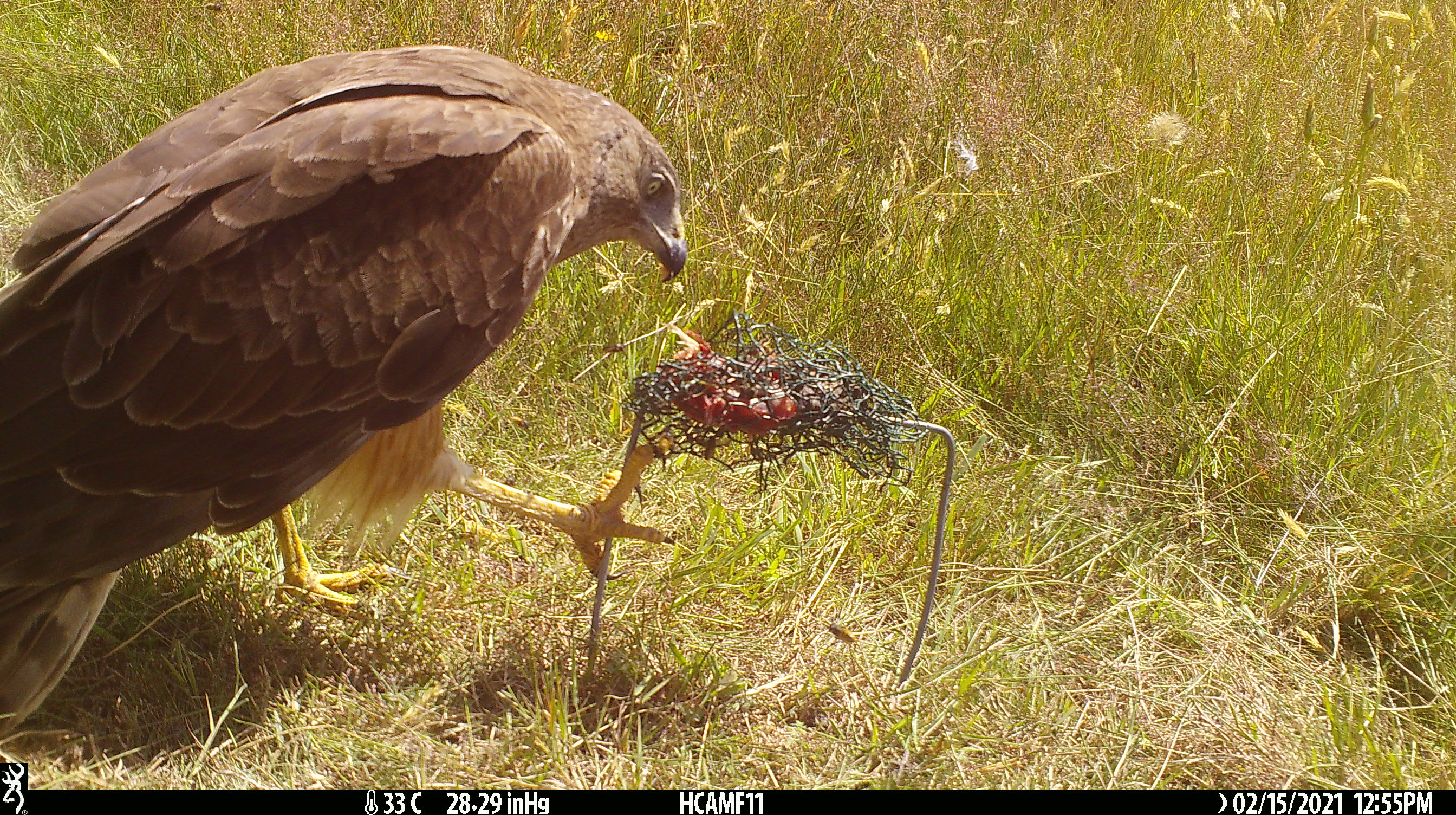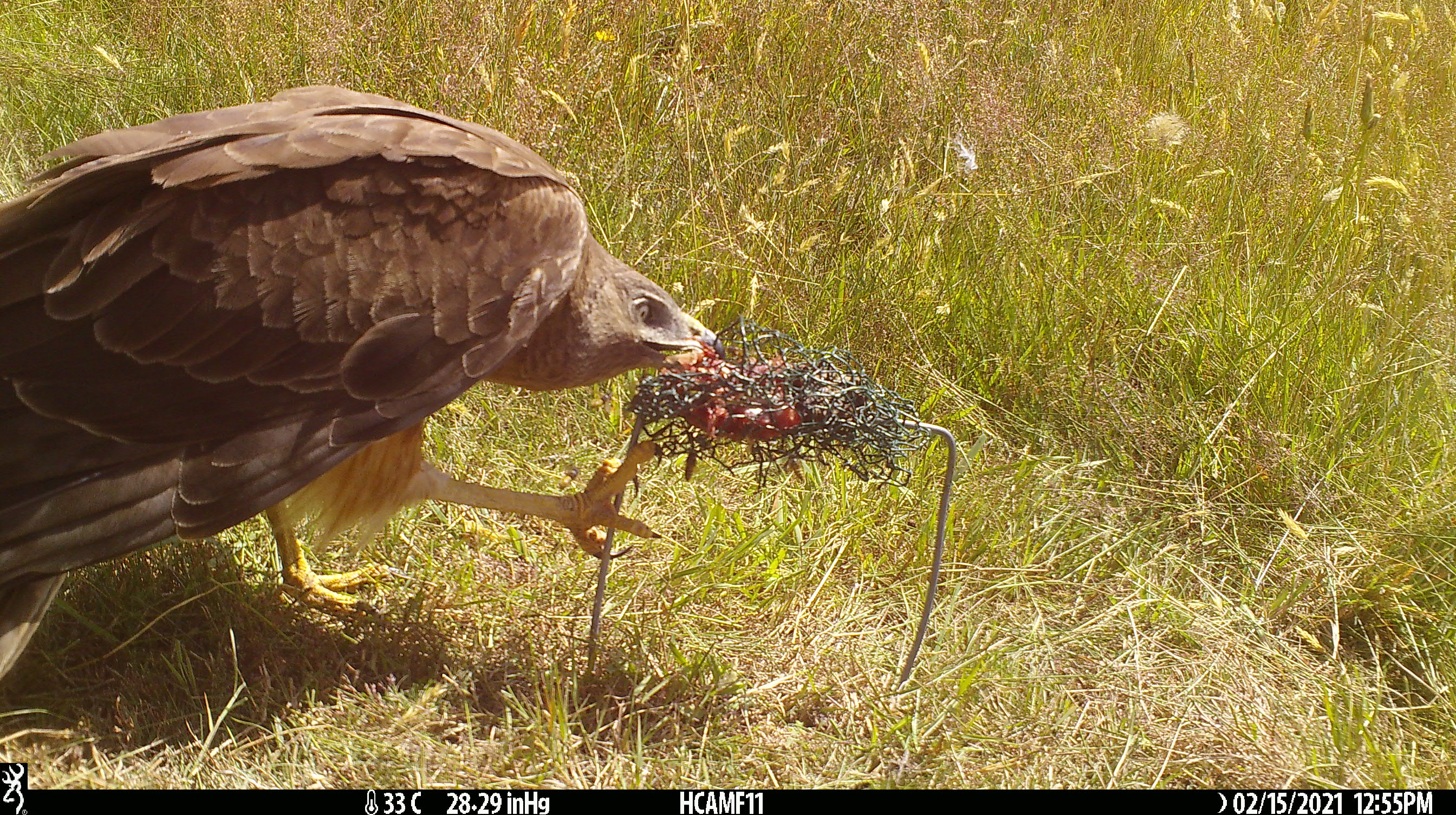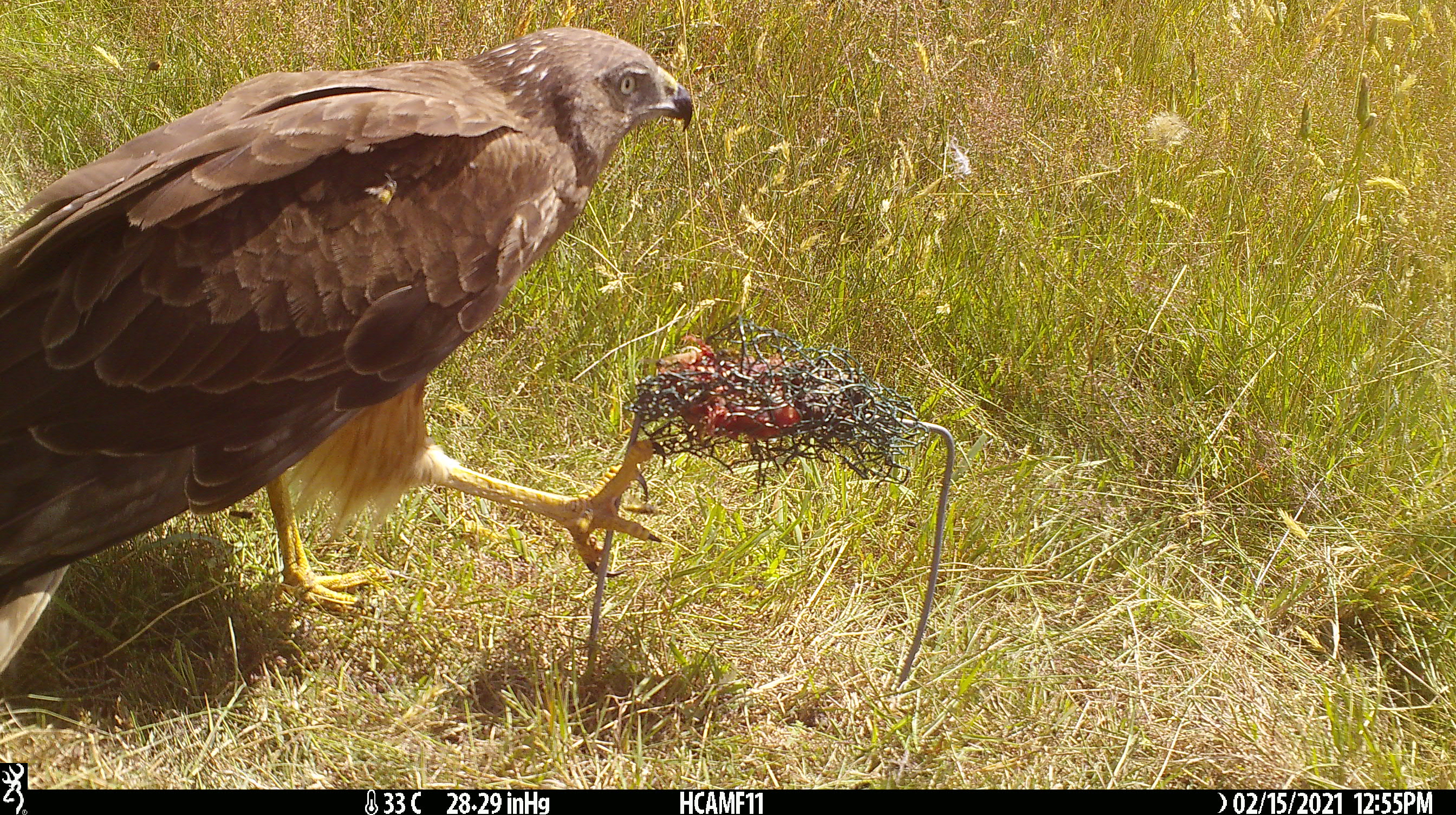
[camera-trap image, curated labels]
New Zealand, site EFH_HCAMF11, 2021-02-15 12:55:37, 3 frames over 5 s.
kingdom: Animalia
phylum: Chordata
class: Aves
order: Accipitriformes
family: Accipitridae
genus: Circus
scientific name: Circus approximans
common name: swamp harrier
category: harrier